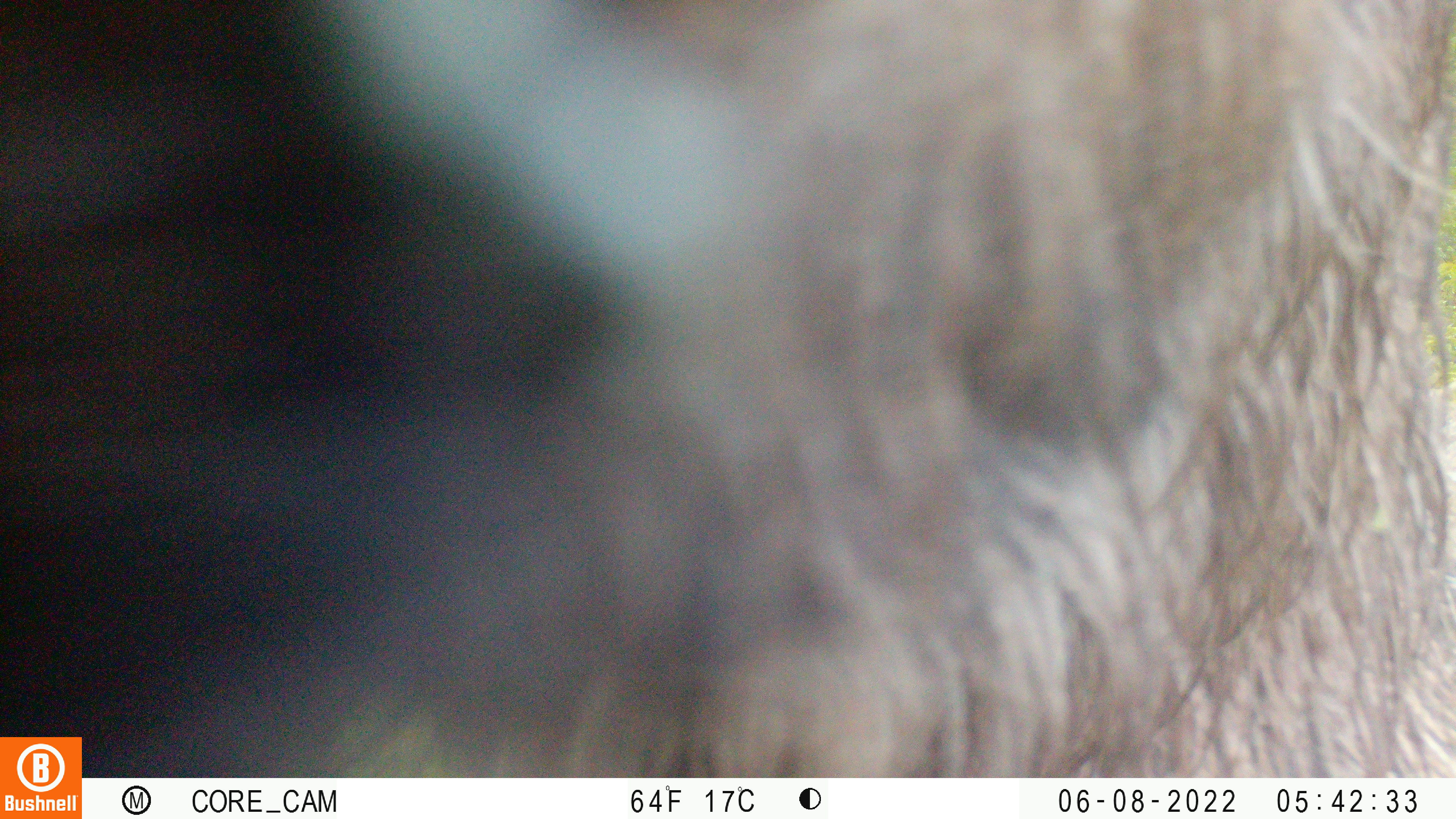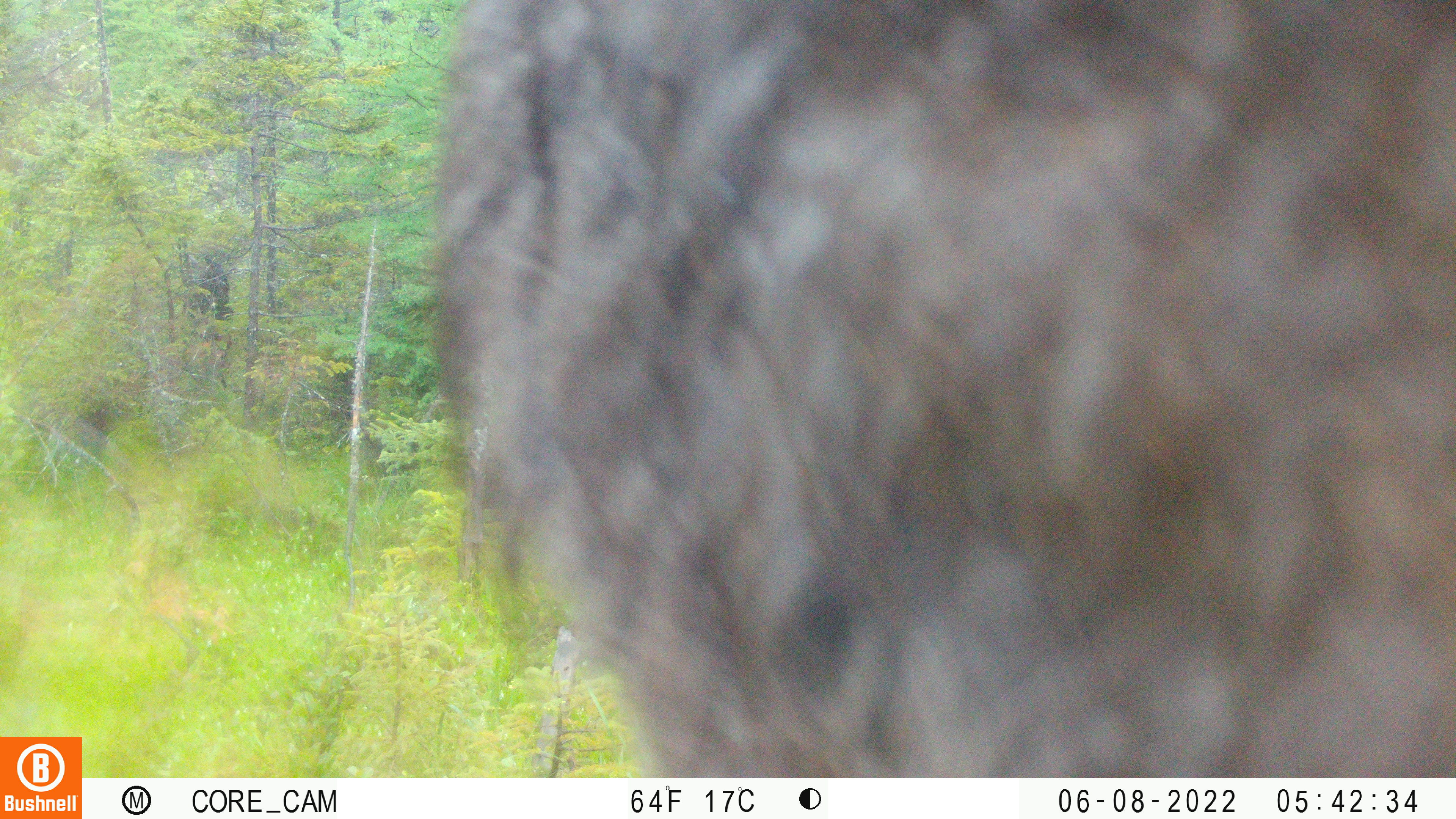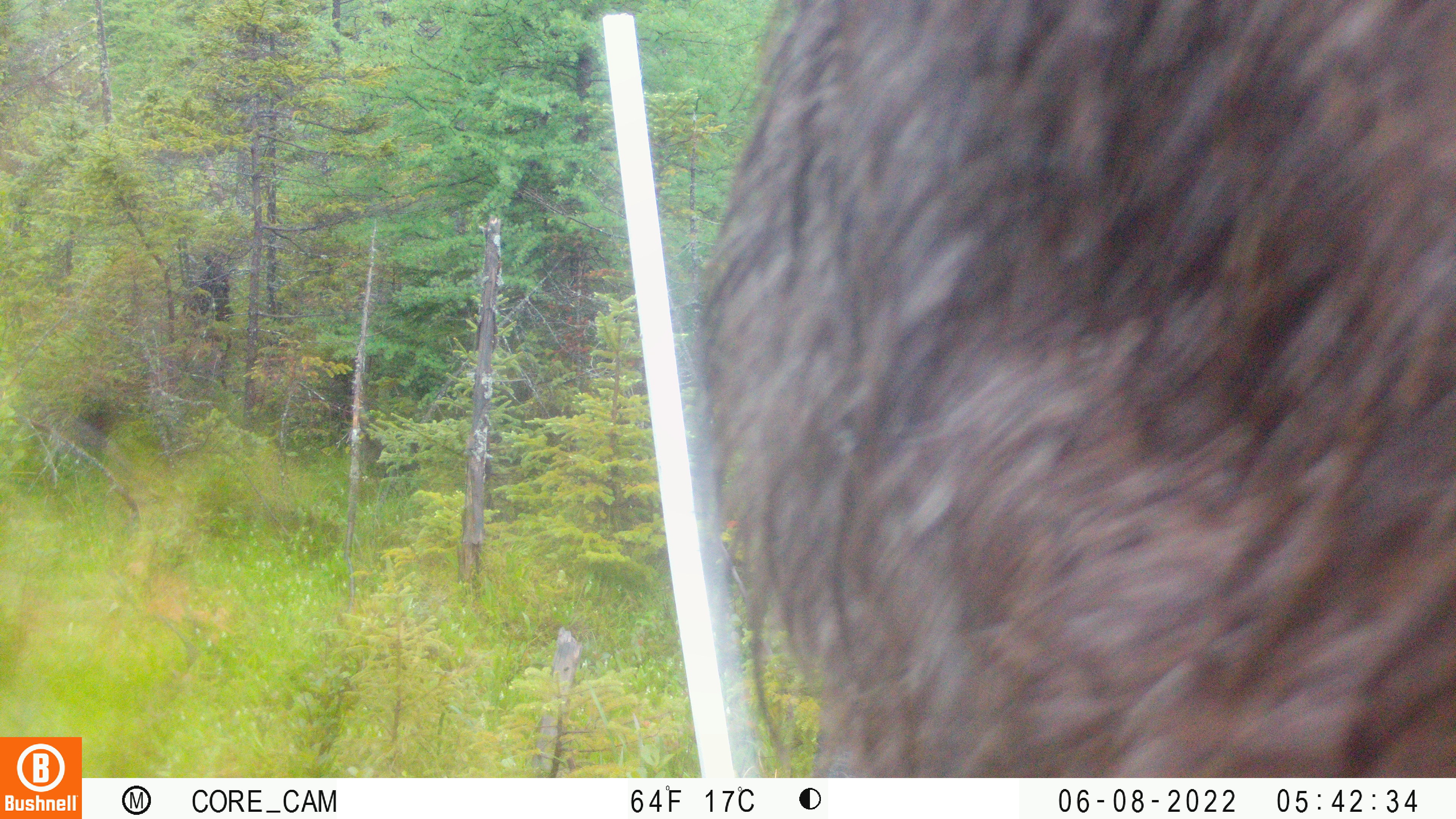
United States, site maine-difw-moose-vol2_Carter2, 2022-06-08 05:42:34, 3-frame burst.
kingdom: Animalia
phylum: Chordata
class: Mammalia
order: Artiodactyla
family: Cervidae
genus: Alces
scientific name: Alces alces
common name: moose